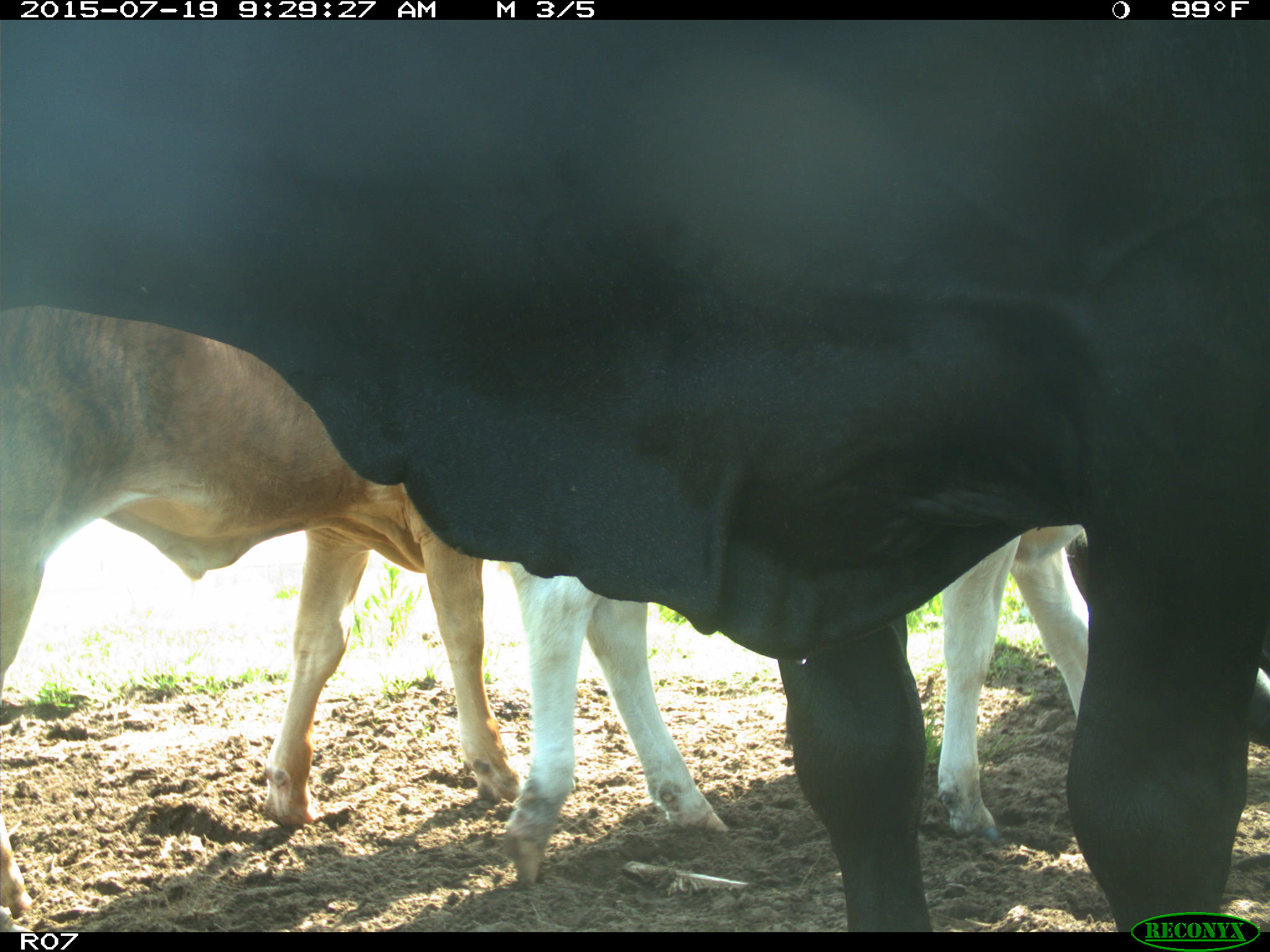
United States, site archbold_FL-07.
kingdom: Animalia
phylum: Chordata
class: Mammalia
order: Artiodactyla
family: Bovidae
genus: Bos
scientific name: Bos taurus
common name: domestic cow